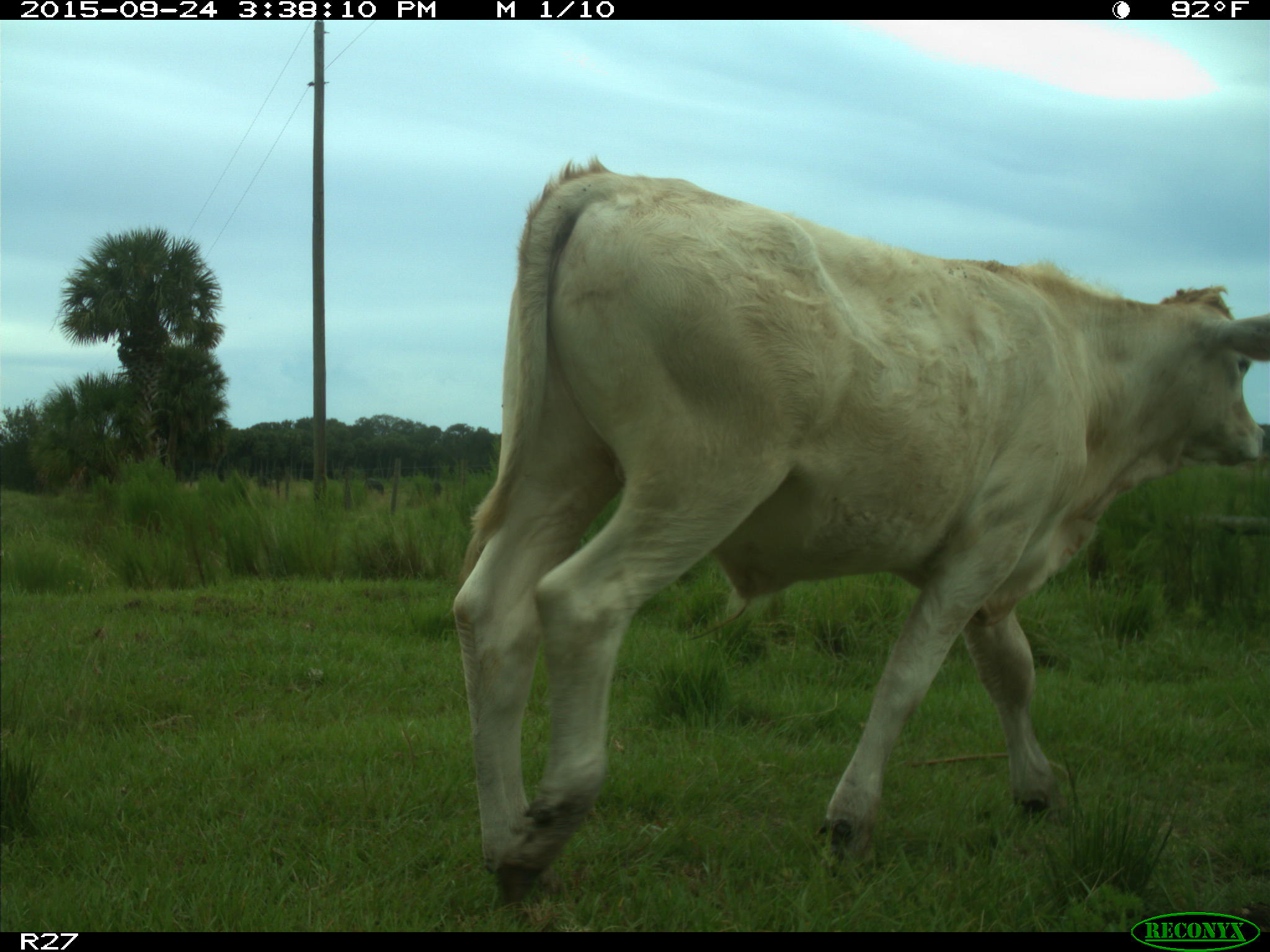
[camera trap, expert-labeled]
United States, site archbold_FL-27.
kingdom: Animalia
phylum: Chordata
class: Mammalia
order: Artiodactyla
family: Bovidae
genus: Bos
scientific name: Bos taurus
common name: domestic cow